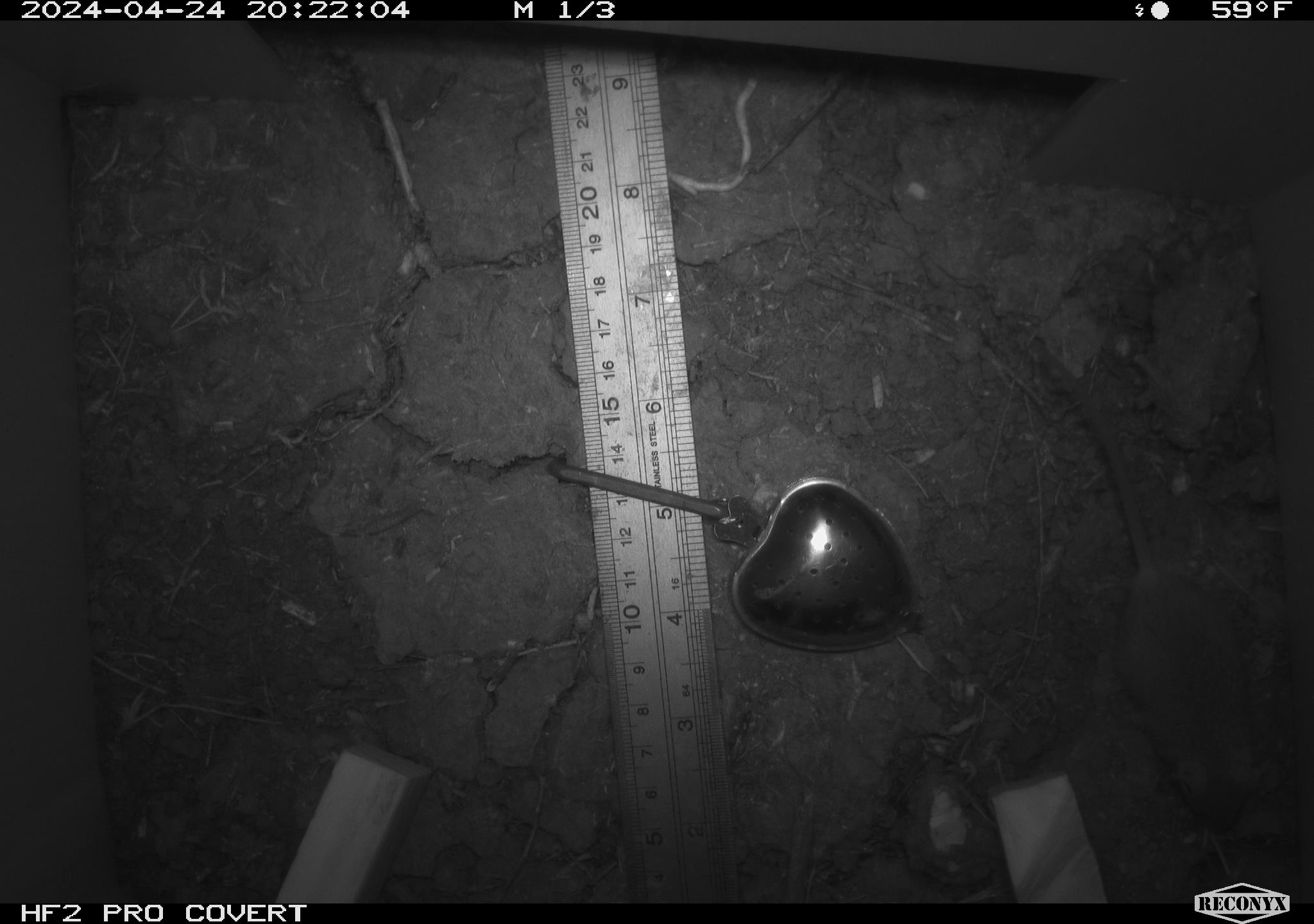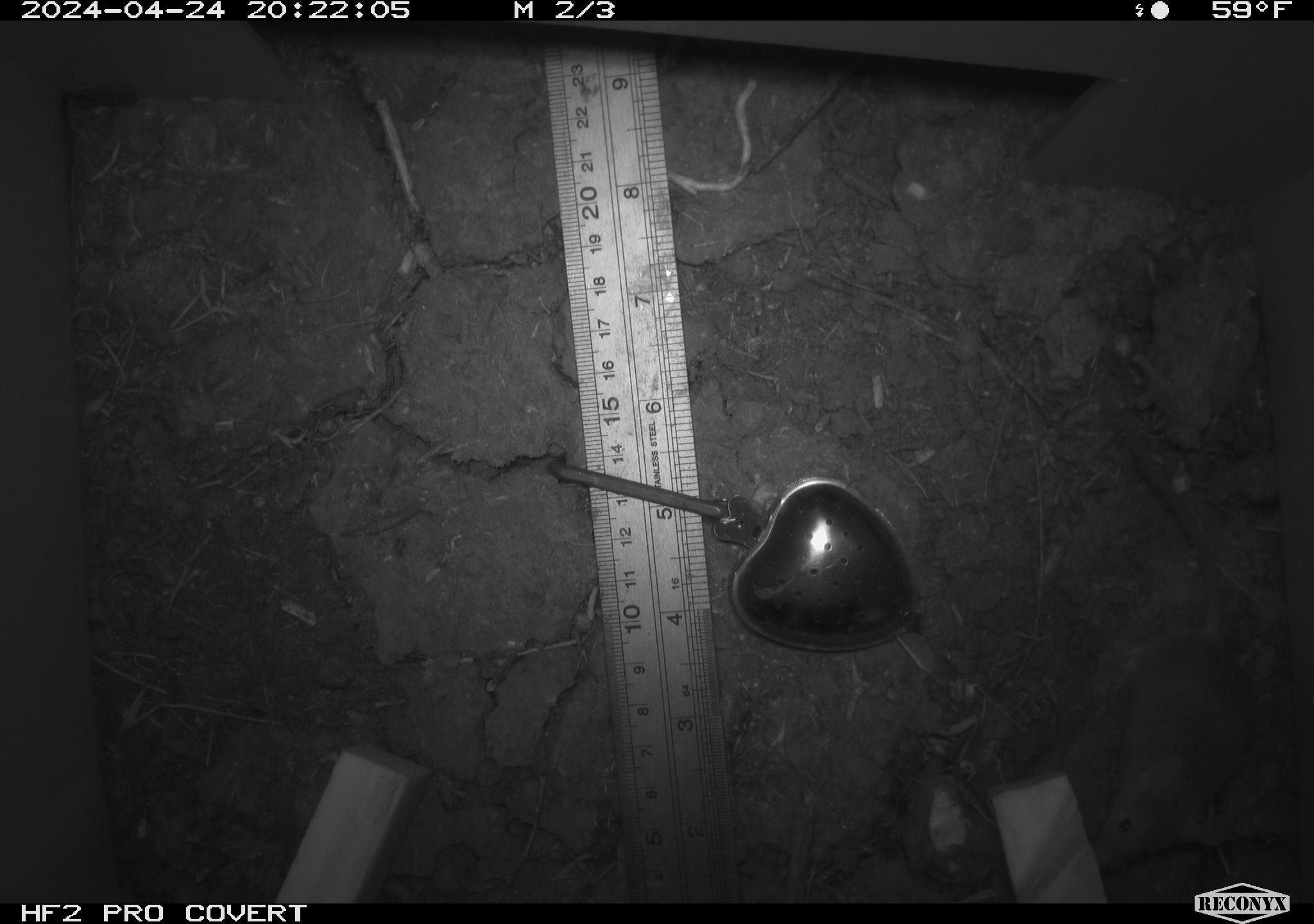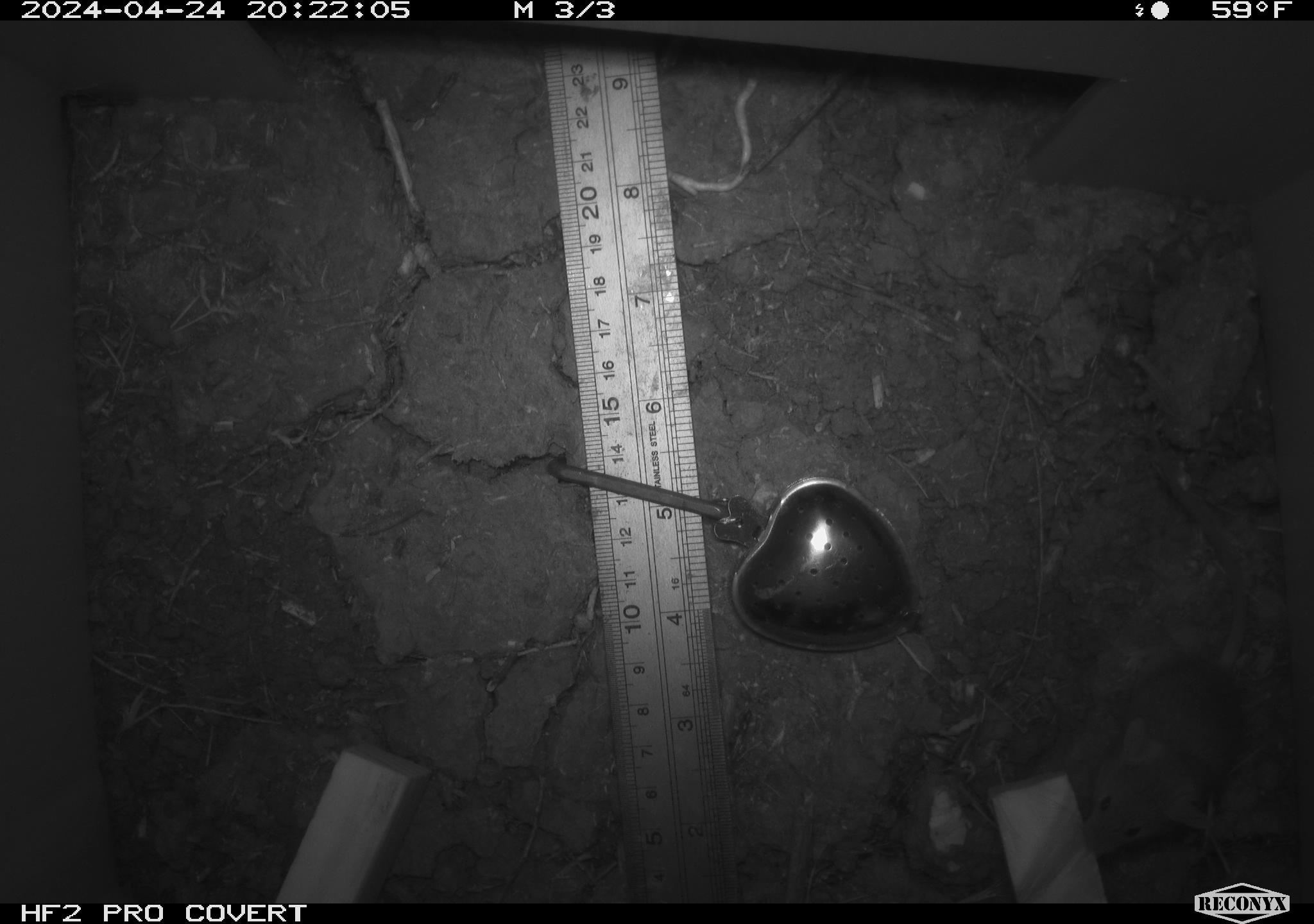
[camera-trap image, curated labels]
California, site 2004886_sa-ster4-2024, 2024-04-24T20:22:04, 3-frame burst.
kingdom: Animalia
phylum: Chordata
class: Mammalia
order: Rodentia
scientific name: Rodentia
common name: mouse species